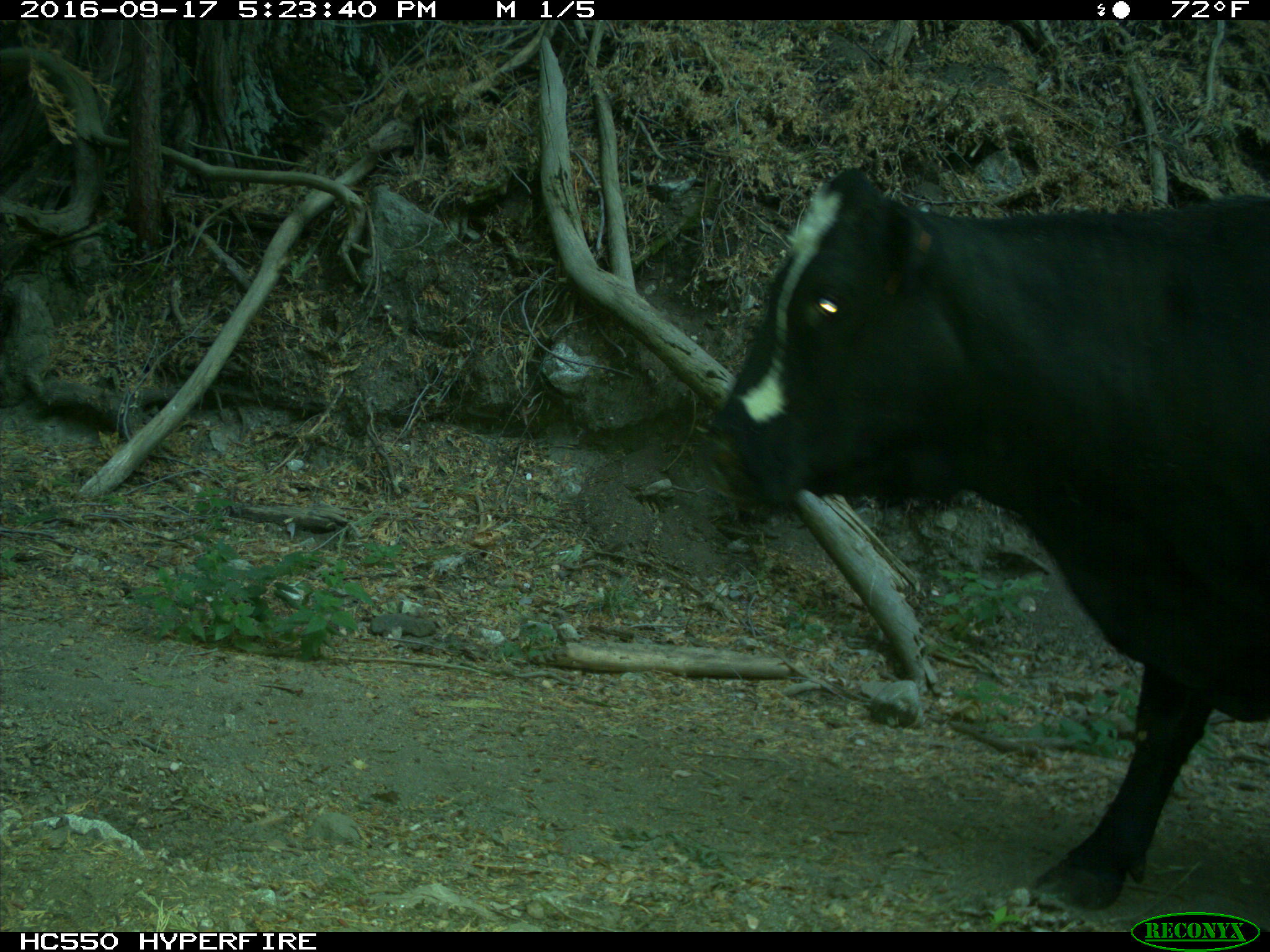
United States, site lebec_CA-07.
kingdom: Animalia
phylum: Chordata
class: Mammalia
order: Artiodactyla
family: Bovidae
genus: Bos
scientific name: Bos taurus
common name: domestic cow